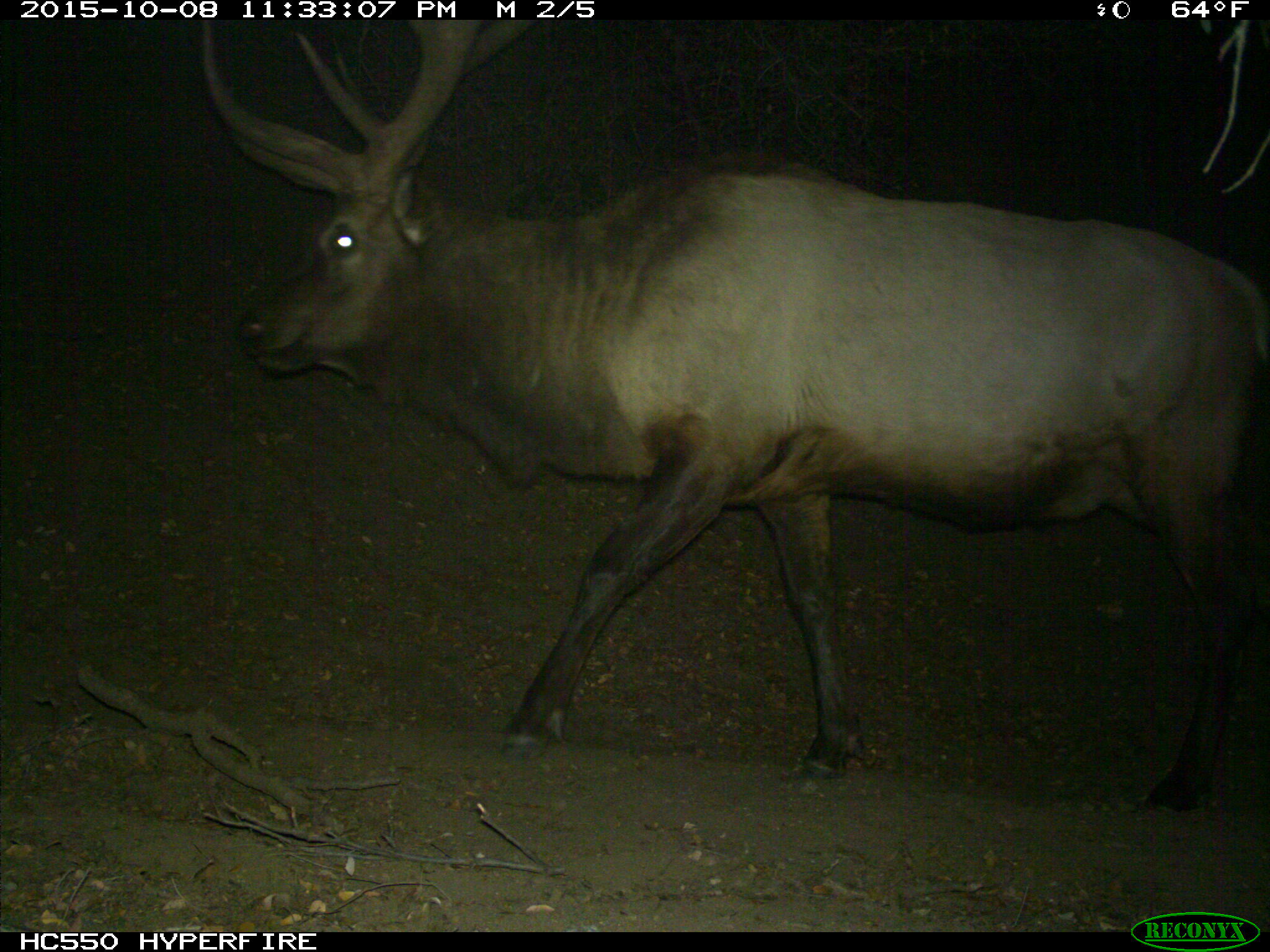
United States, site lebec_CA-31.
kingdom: Animalia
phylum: Chordata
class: Mammalia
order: Artiodactyla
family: Cervidae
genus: Cervus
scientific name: Cervus canadensis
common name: elk